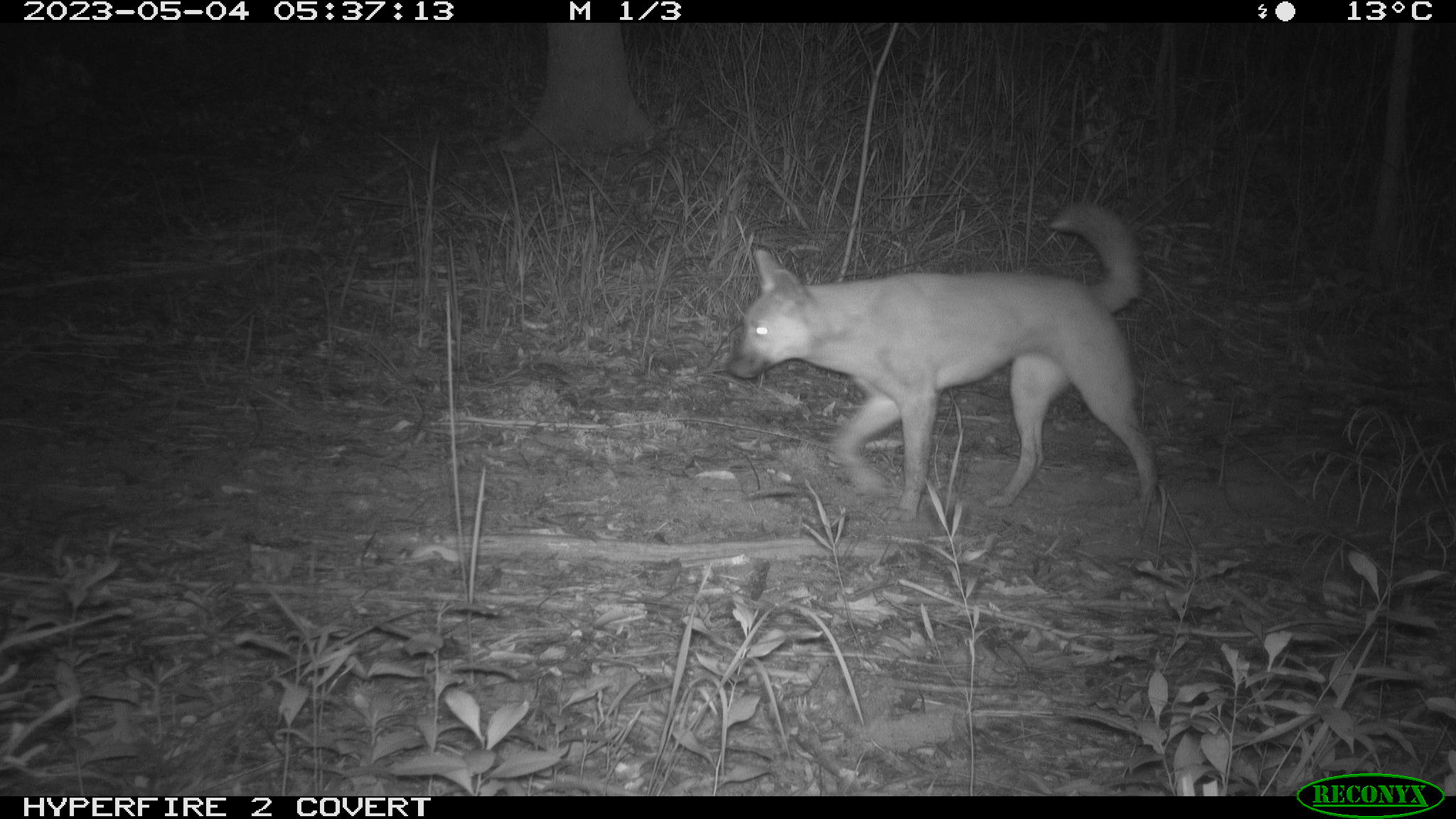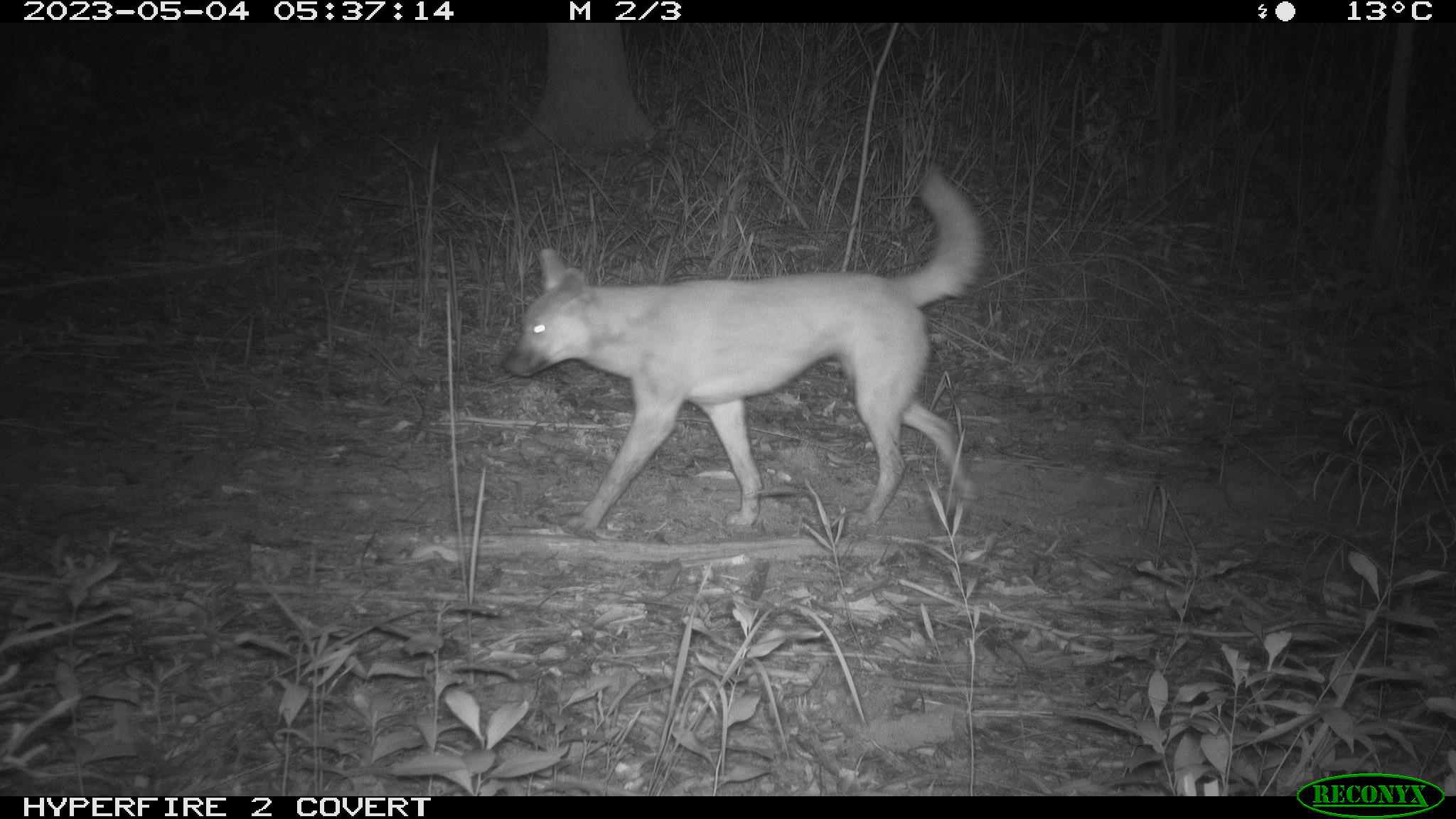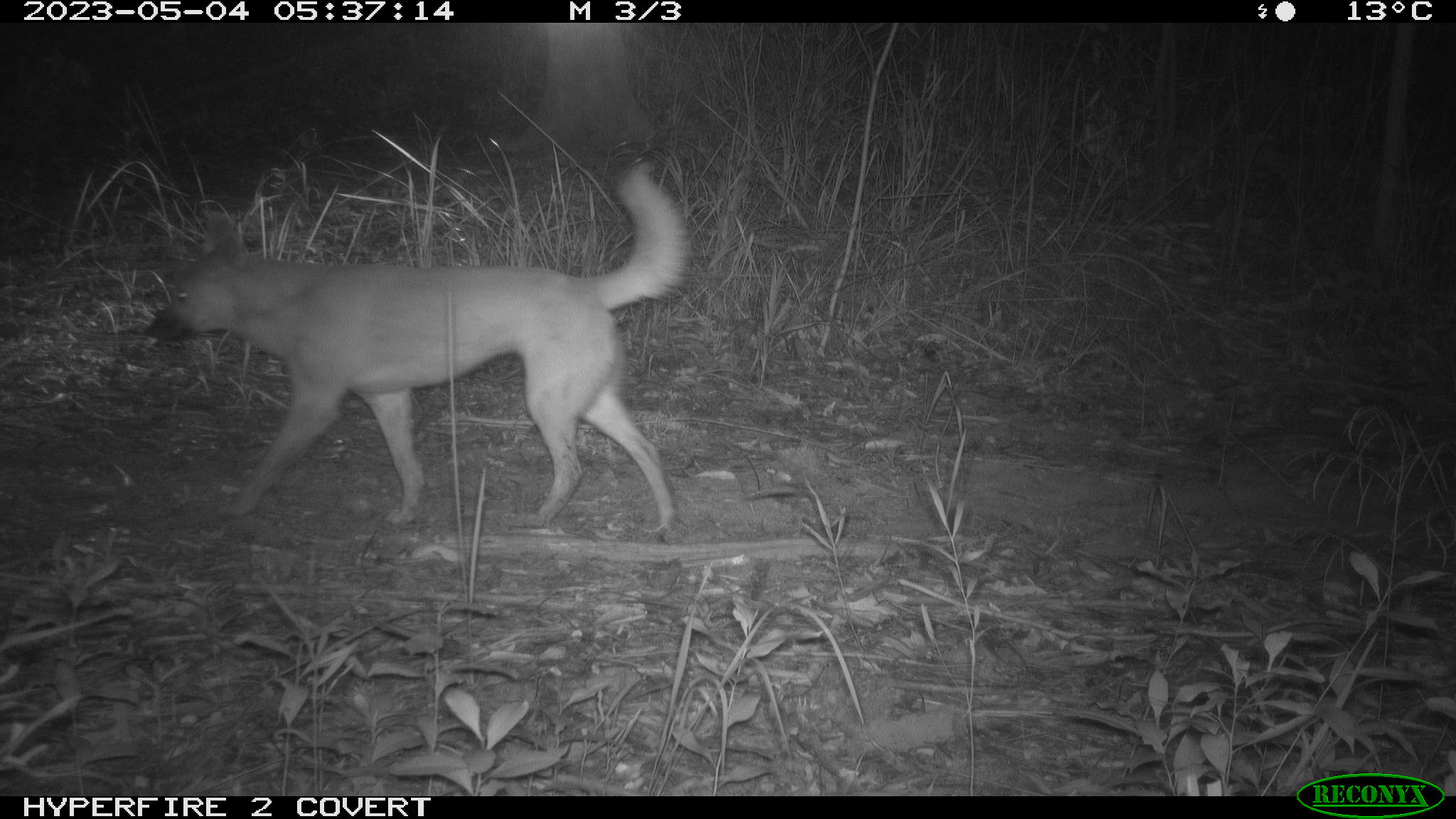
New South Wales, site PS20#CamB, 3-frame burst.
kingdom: Animalia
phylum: Chordata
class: Mammalia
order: Carnivora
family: Canidae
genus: Canis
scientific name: Canis familiaris dingo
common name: dingo